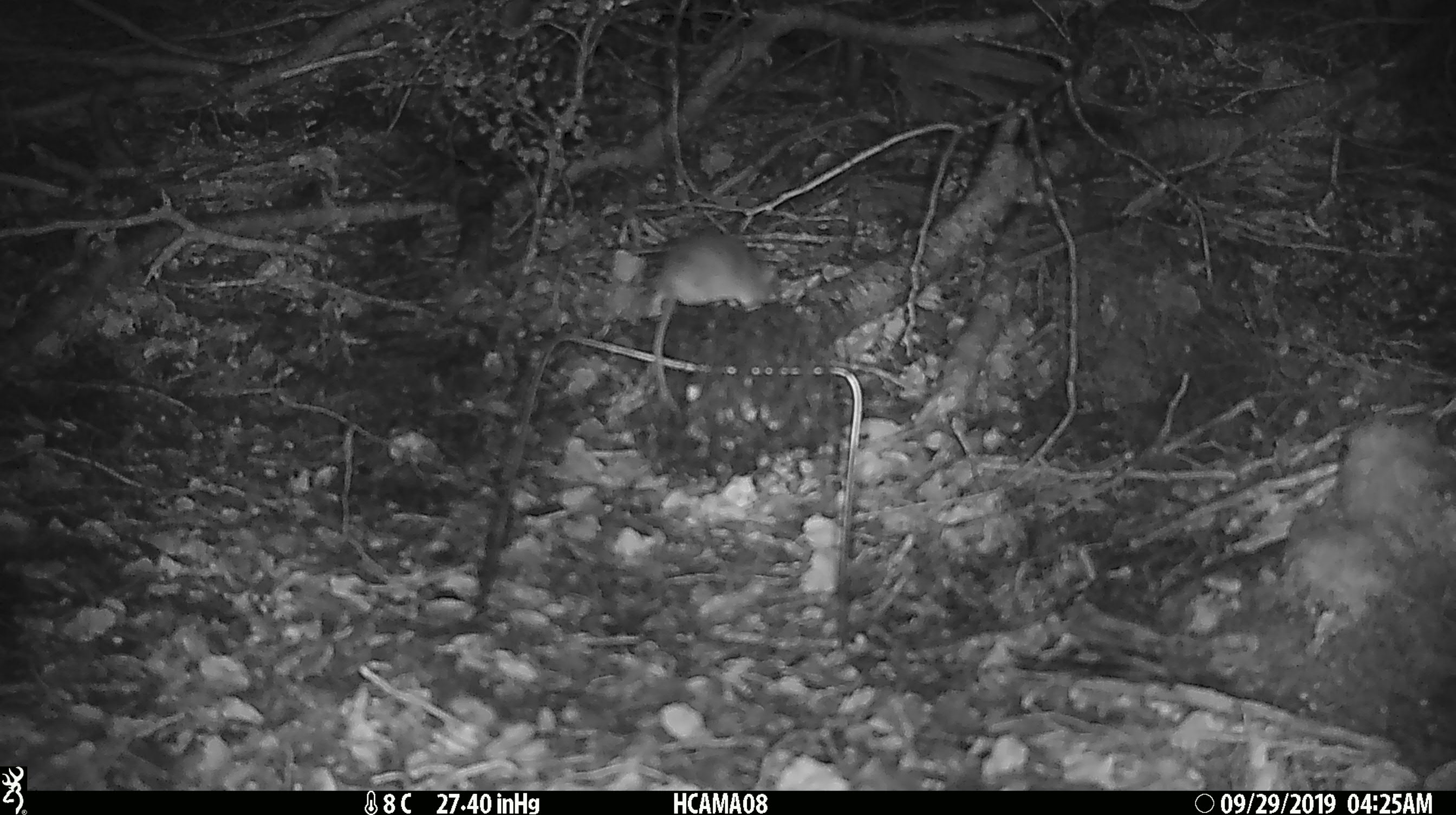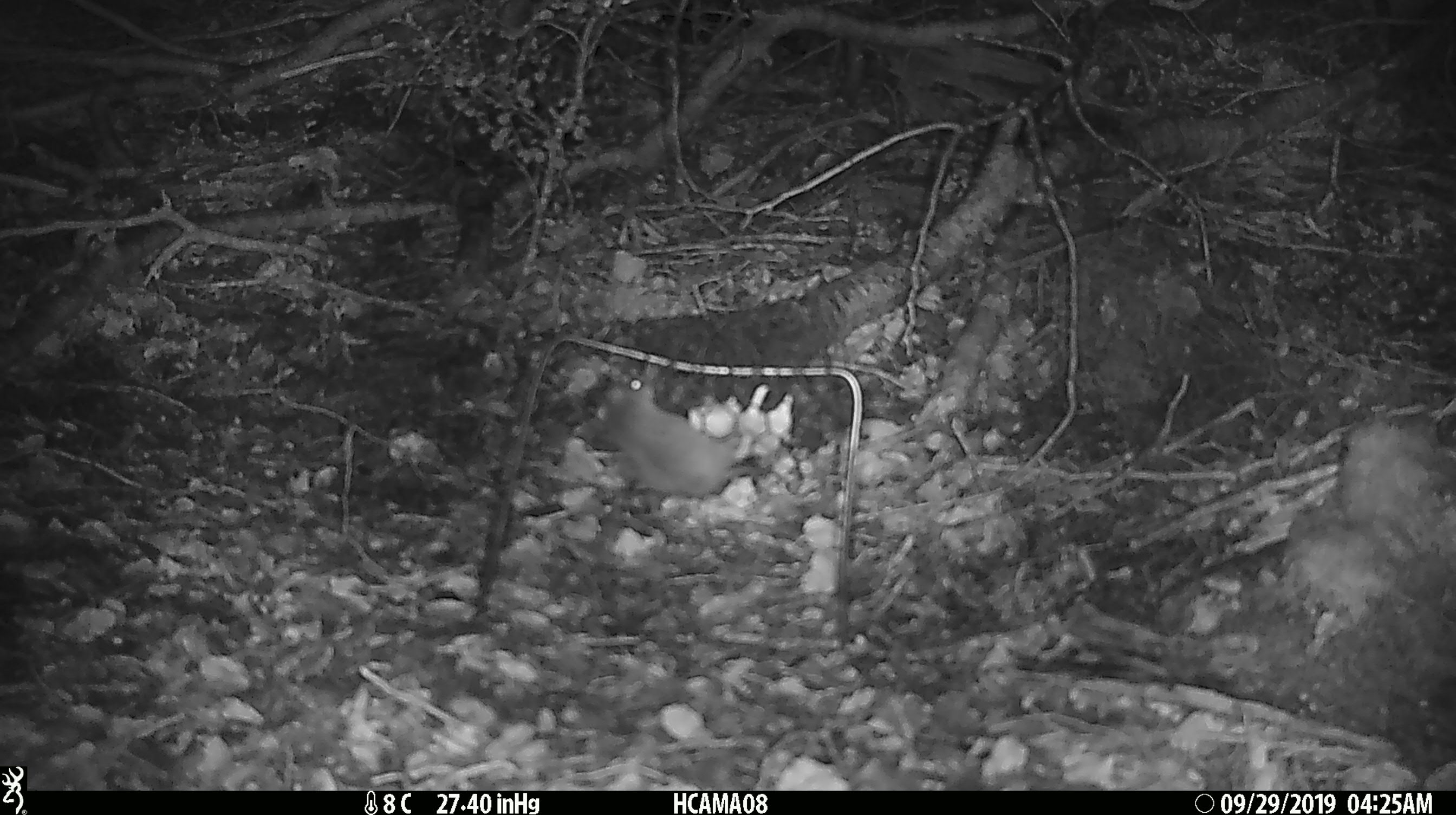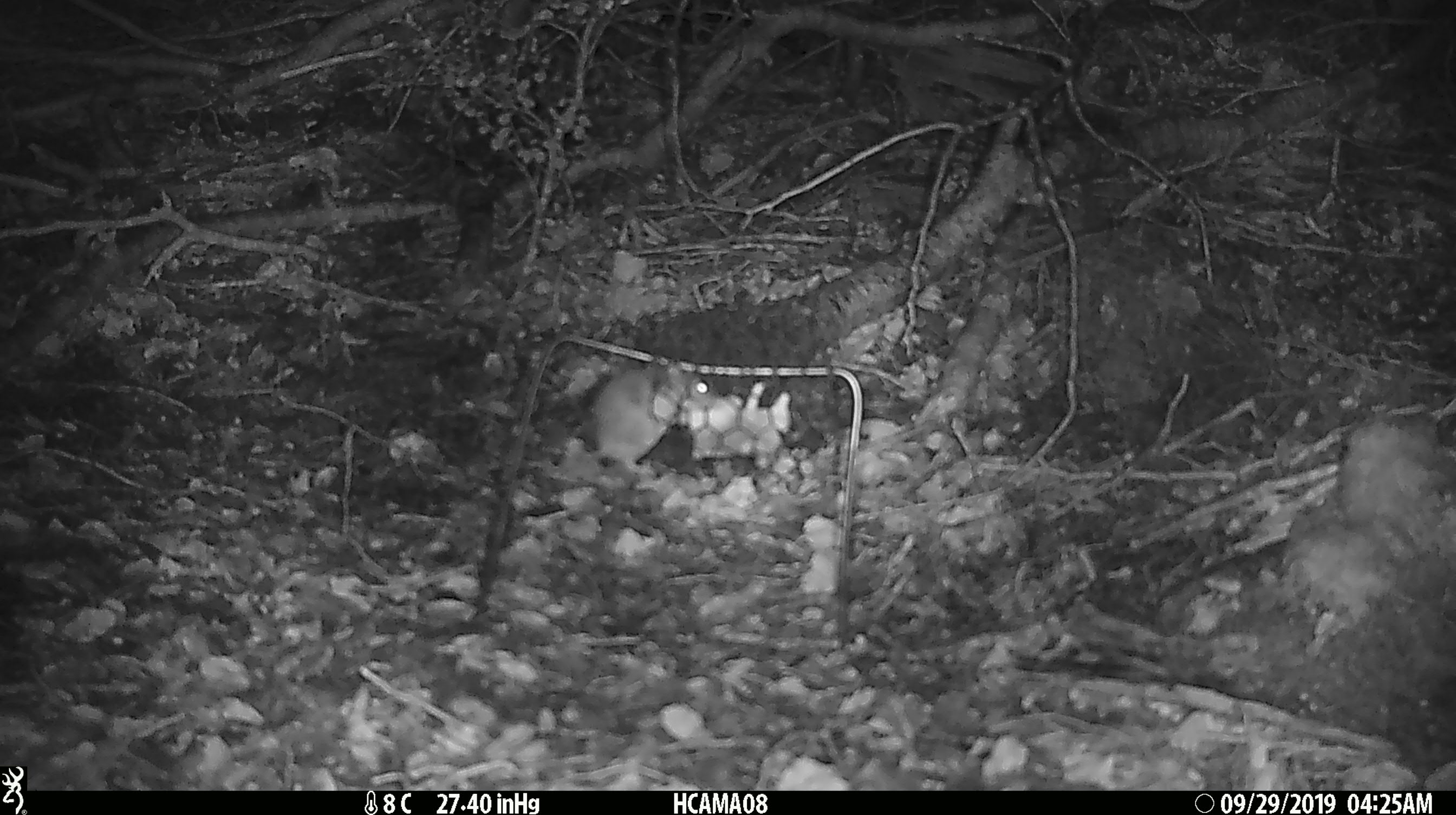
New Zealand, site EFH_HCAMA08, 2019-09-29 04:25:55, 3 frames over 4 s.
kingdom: Animalia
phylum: Chordata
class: Mammalia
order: Rodentia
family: Muridae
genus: Mus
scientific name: Mus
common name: mouse